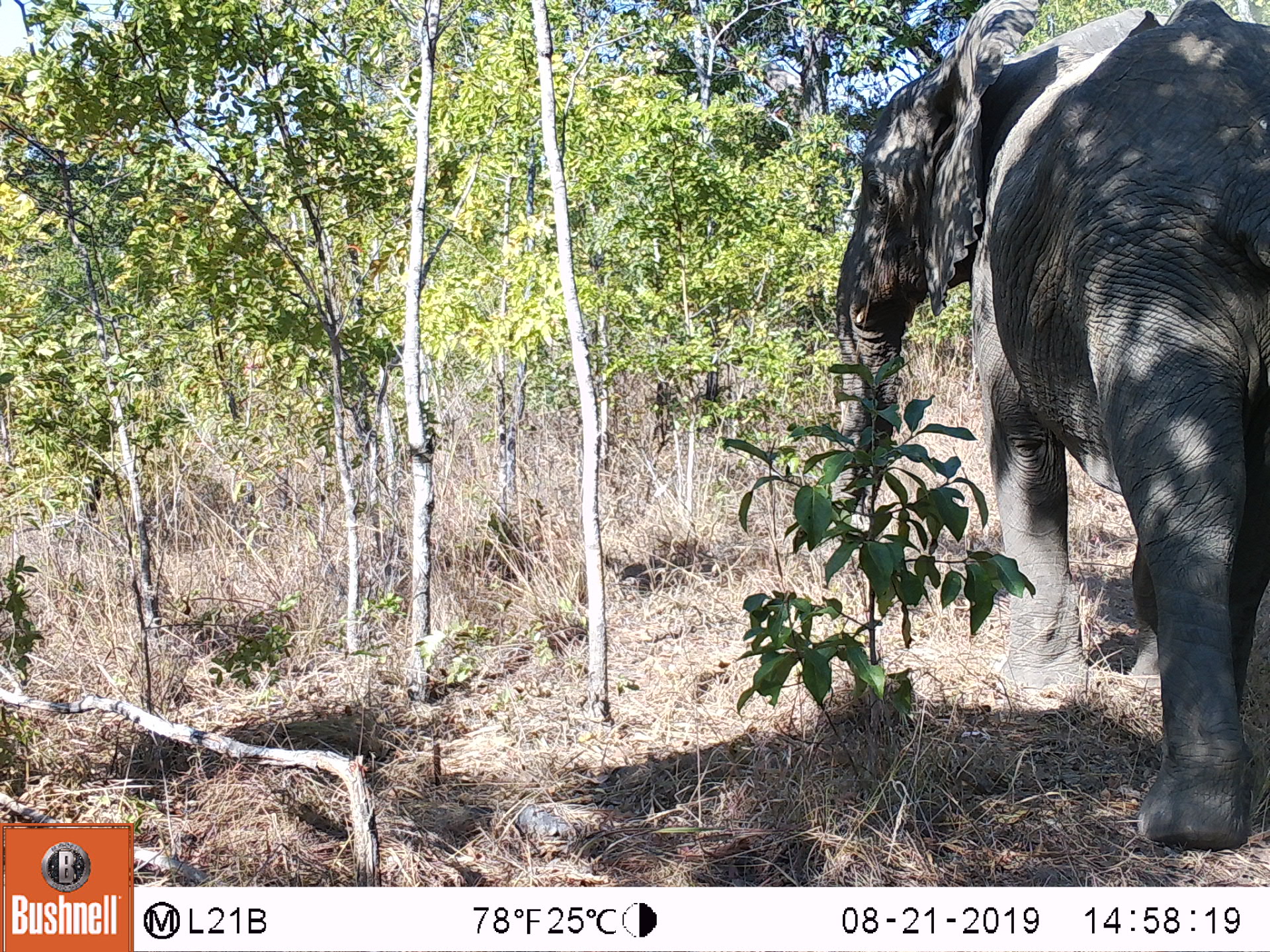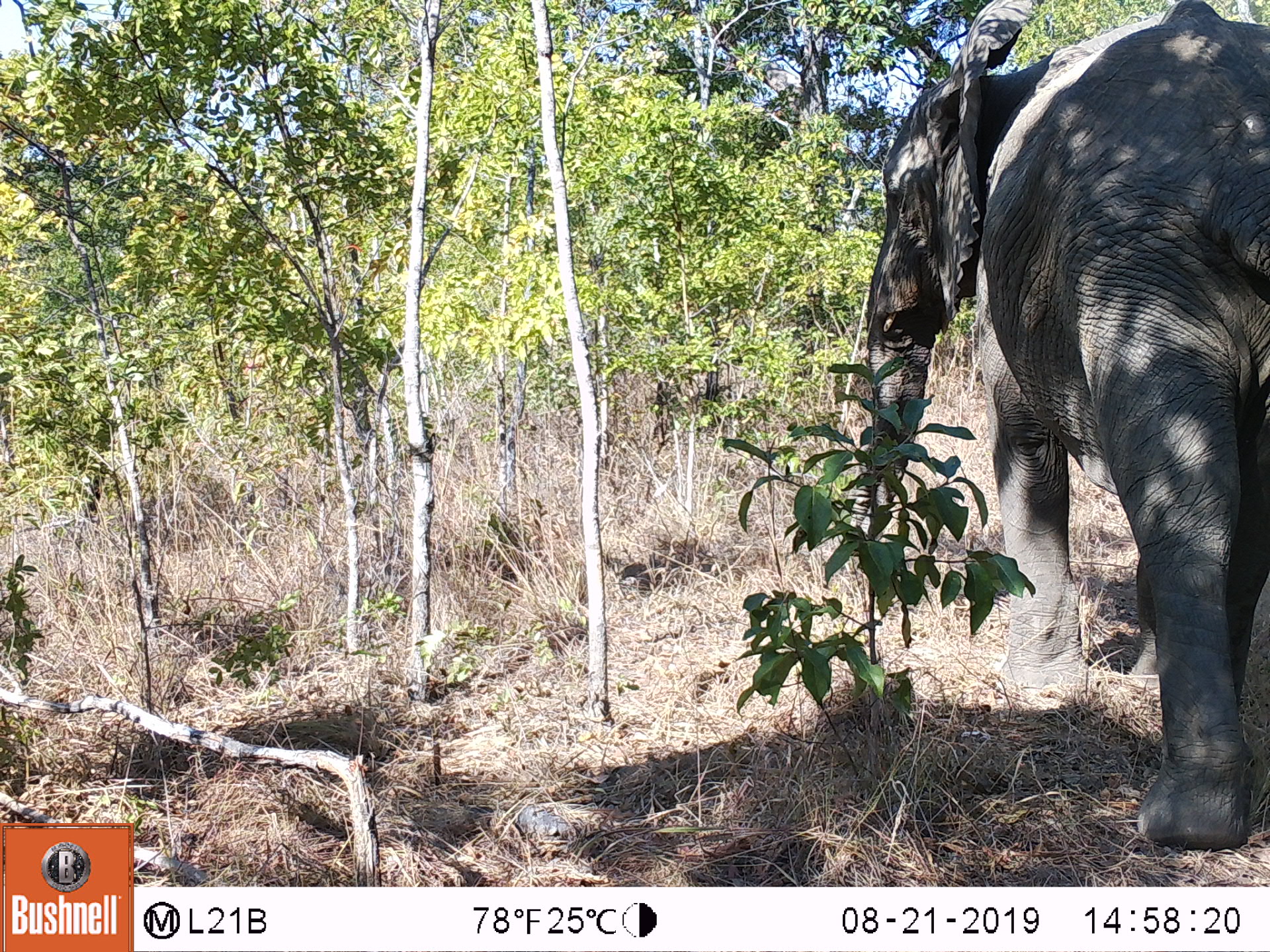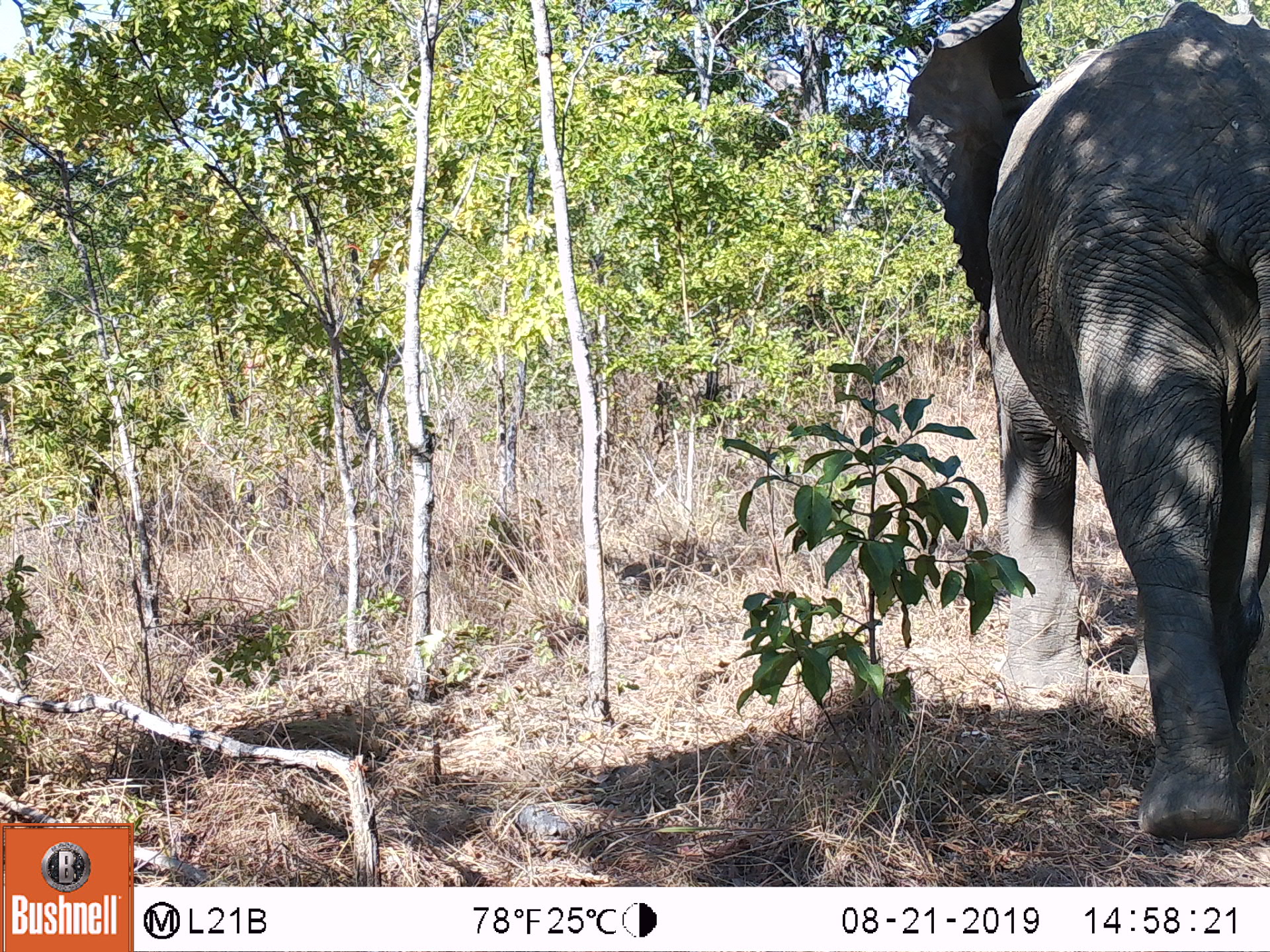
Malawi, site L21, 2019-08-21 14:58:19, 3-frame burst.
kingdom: Animalia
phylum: Chordata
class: Mammalia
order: Proboscidea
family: Elephantidae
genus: Loxodonta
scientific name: Loxodonta africana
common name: african savanna elephant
African savanna elephant (Loxodonta africana), count 1.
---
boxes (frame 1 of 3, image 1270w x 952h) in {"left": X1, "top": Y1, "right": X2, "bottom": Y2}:
african savanna elephant: {"left": 826, "top": 5, "right": 1268, "bottom": 831}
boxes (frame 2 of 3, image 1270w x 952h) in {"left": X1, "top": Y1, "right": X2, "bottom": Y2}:
african savanna elephant: {"left": 845, "top": 5, "right": 1266, "bottom": 853}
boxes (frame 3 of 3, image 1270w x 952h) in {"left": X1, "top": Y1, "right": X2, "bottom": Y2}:
african savanna elephant: {"left": 905, "top": 5, "right": 1268, "bottom": 843}